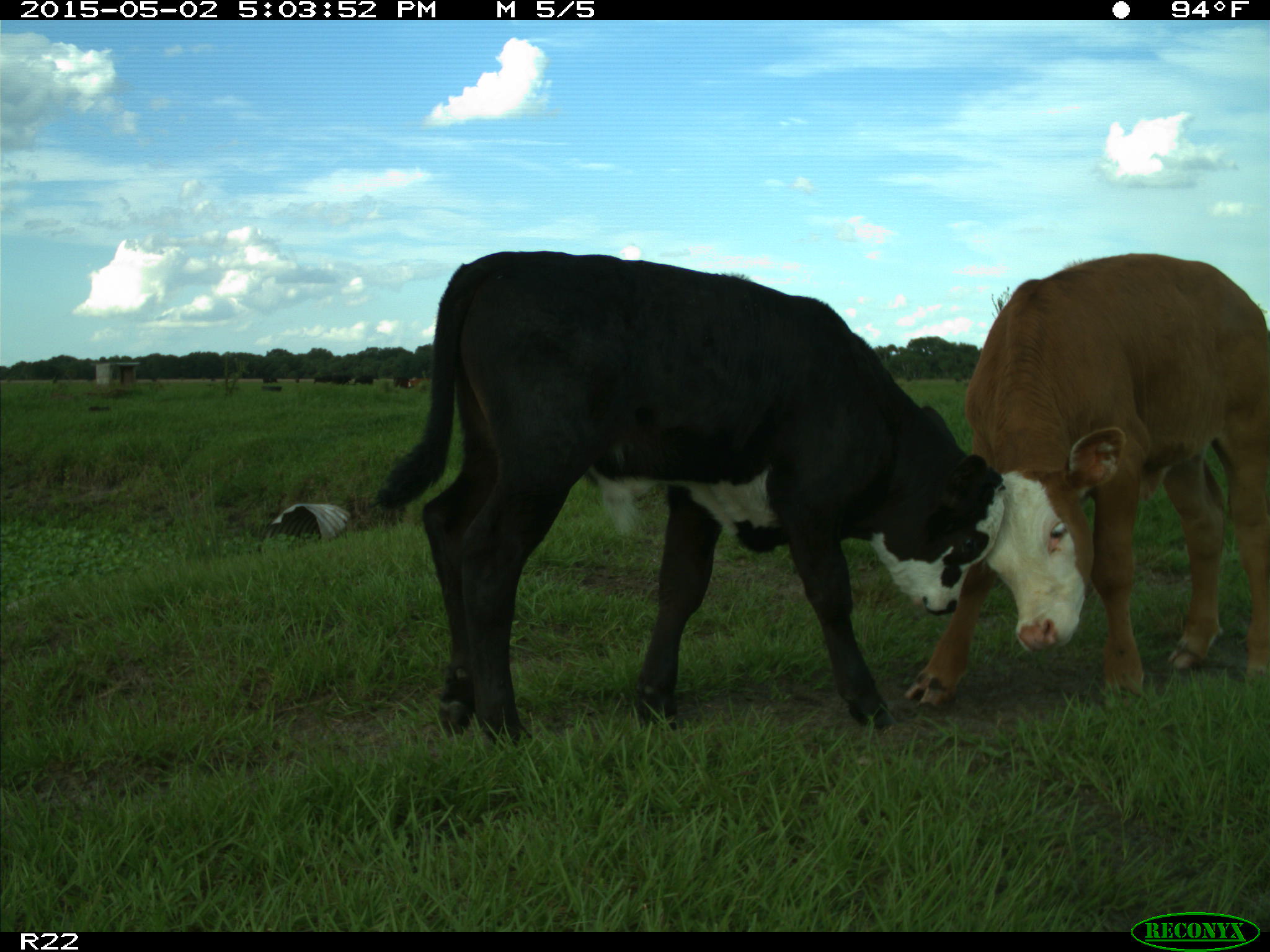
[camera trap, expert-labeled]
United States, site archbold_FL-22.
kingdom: Animalia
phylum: Chordata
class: Mammalia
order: Artiodactyla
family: Bovidae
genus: Bos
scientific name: Bos taurus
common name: domestic cow